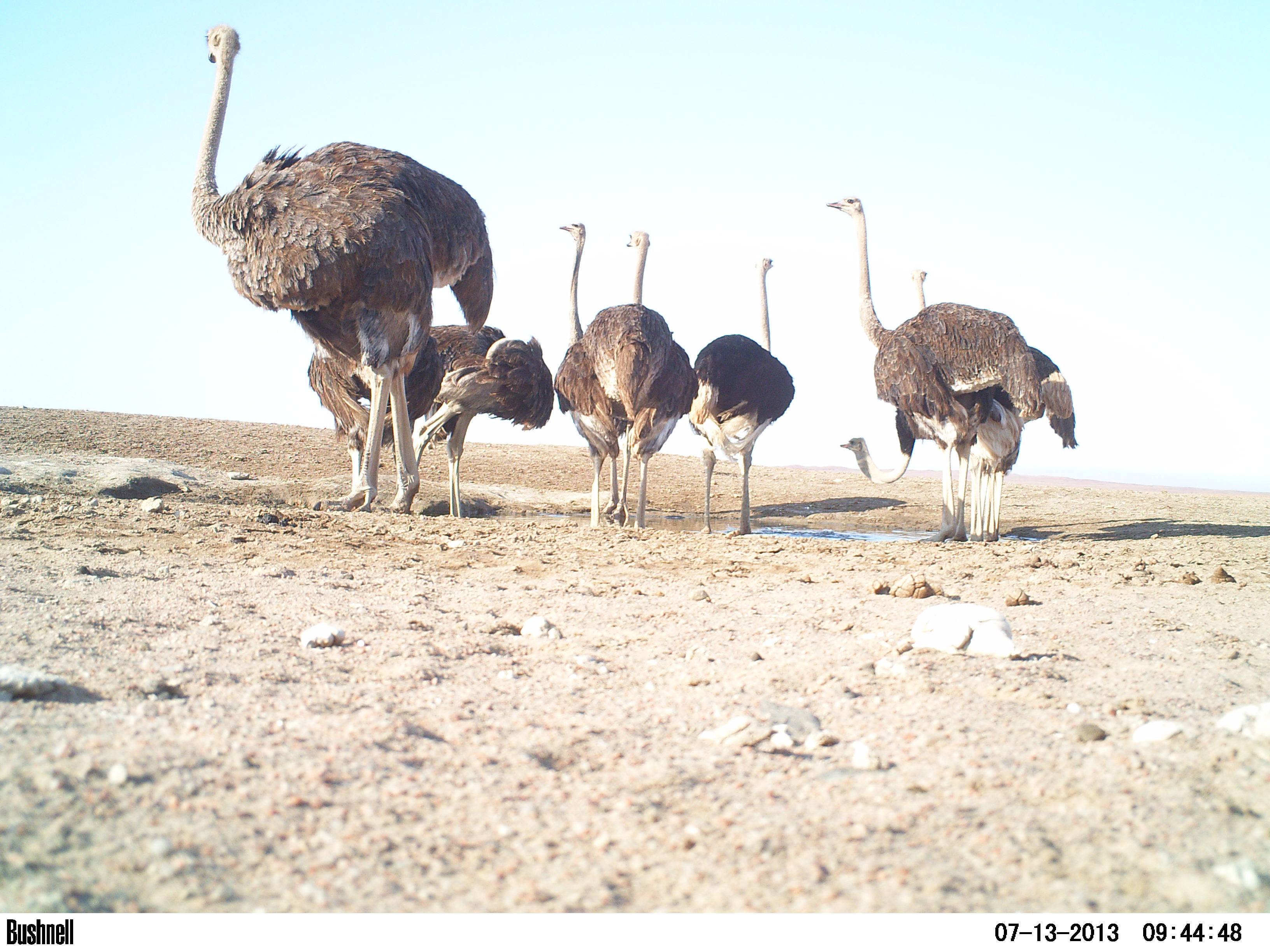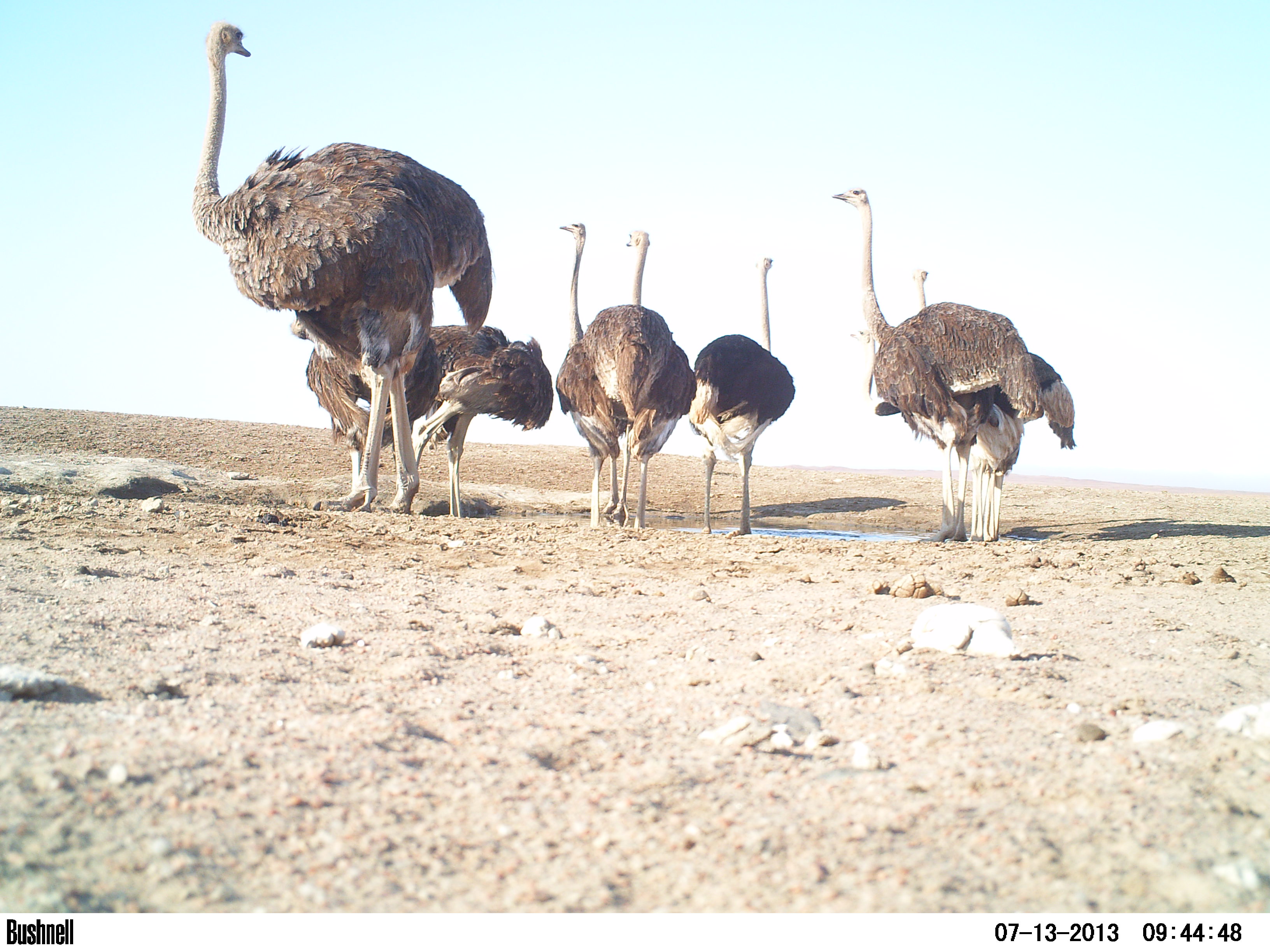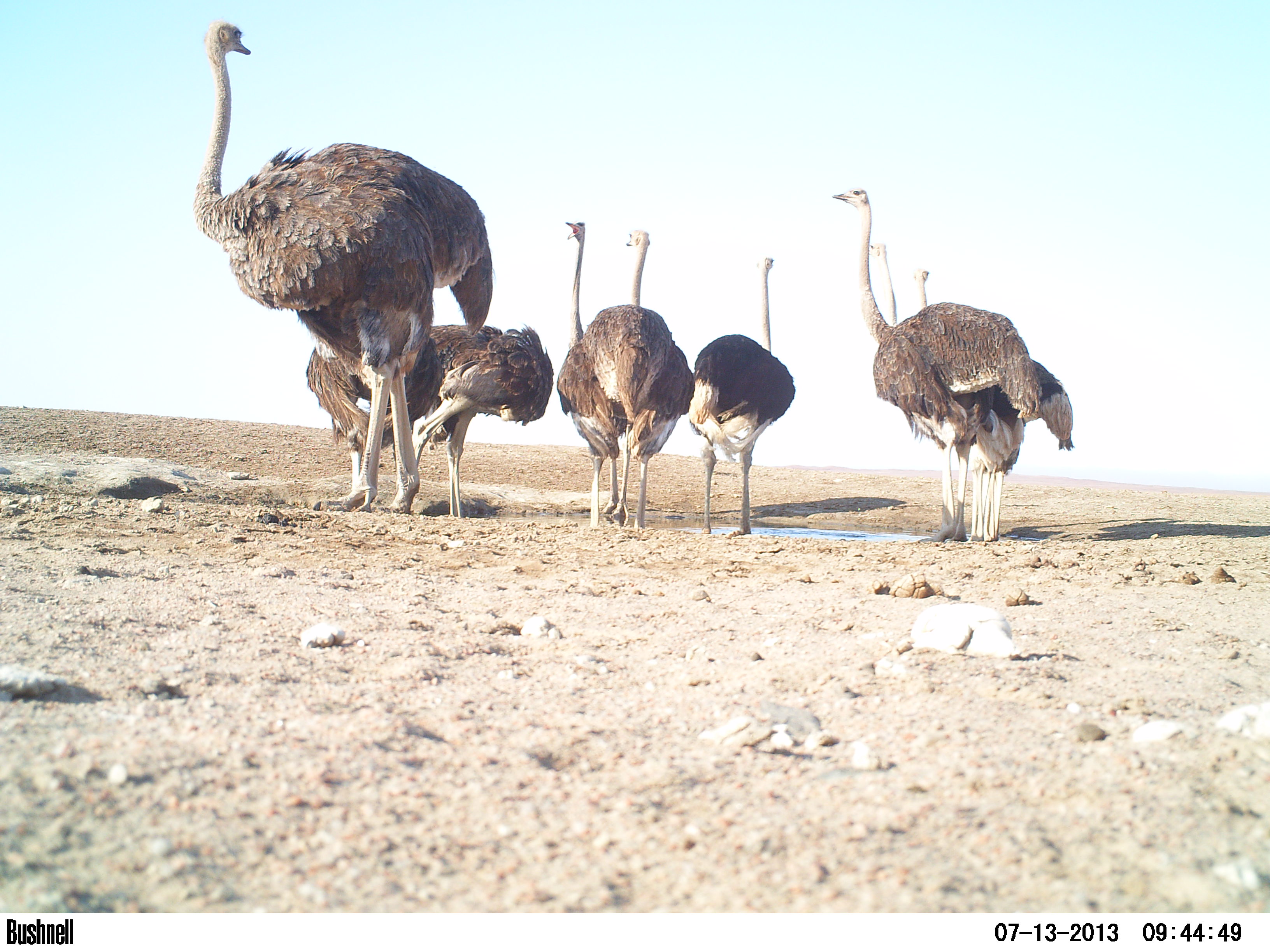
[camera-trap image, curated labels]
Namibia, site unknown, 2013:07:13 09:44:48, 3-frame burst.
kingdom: Animalia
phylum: Chordata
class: Aves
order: Struthioniformes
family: Struthionidae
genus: Struthio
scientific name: Struthio camelus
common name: common ostrich